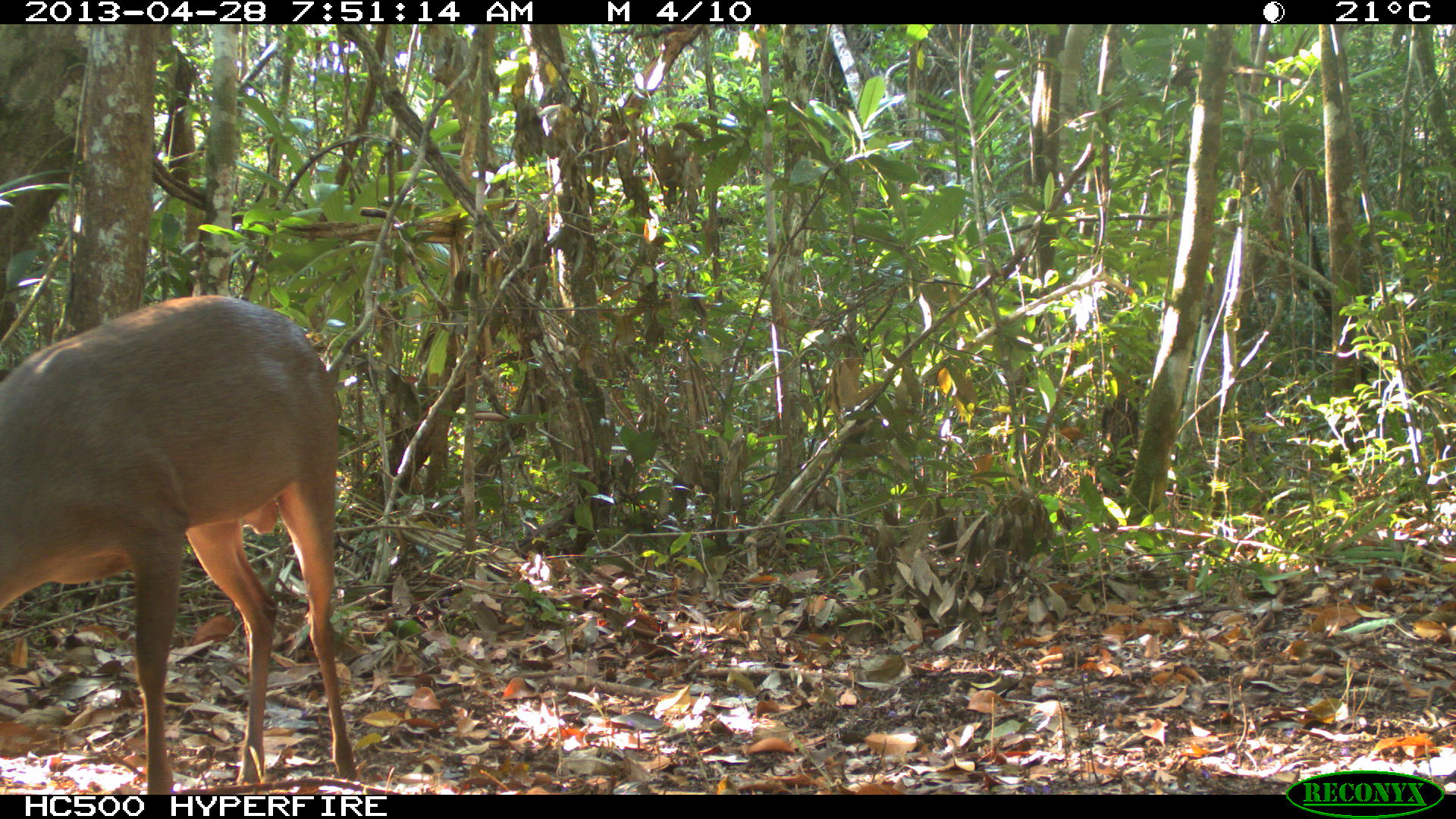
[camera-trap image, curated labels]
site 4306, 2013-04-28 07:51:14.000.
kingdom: Animalia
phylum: Chordata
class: Mammalia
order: Artiodactyla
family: Cervidae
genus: Odocoileus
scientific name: Odocoileus pandora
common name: yucatán brown brocket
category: mazama pandora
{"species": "mazama pandora (yucatán brown brocket) (Odocoileus pandora)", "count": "1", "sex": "male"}